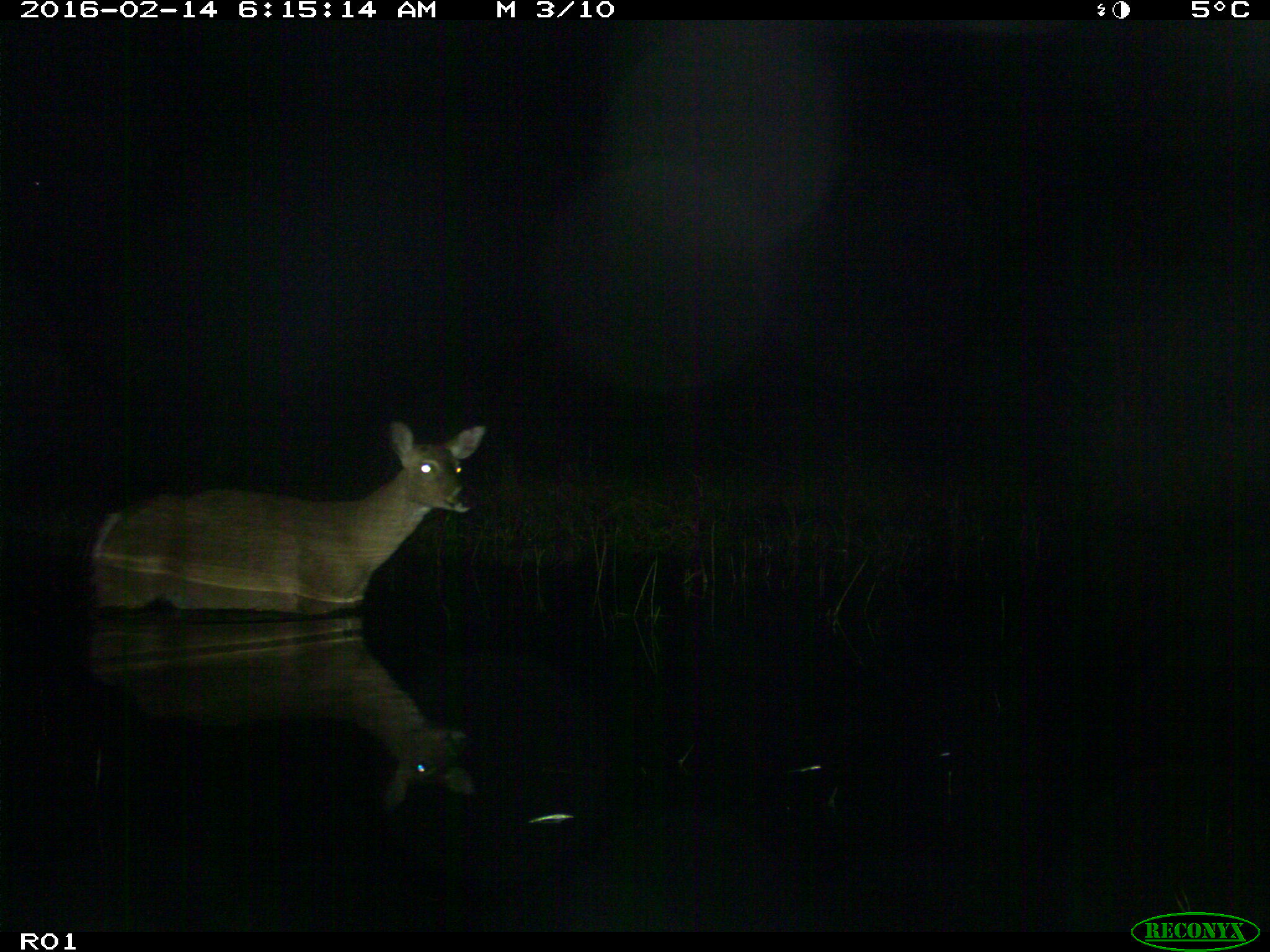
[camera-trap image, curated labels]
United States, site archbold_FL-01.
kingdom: Animalia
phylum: Chordata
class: Mammalia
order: Artiodactyla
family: Cervidae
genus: Odocoileus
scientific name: Odocoileus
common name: deer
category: unidentified deer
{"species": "unidentified deer (deer) (Odocoileus)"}